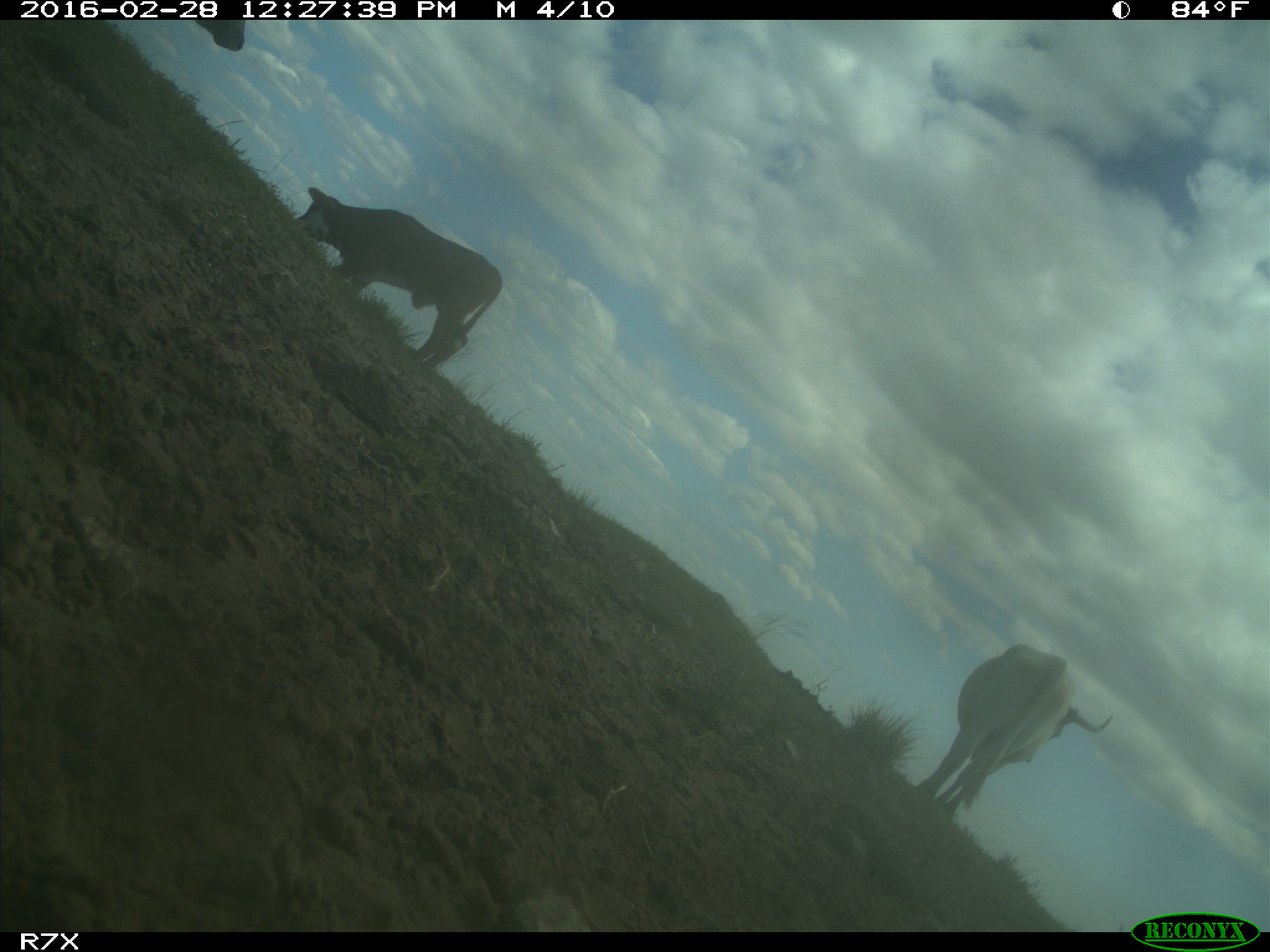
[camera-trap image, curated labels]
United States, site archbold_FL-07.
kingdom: Animalia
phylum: Chordata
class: Mammalia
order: Artiodactyla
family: Bovidae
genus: Bos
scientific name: Bos taurus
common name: domestic cow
Bos taurus (domestic cow).